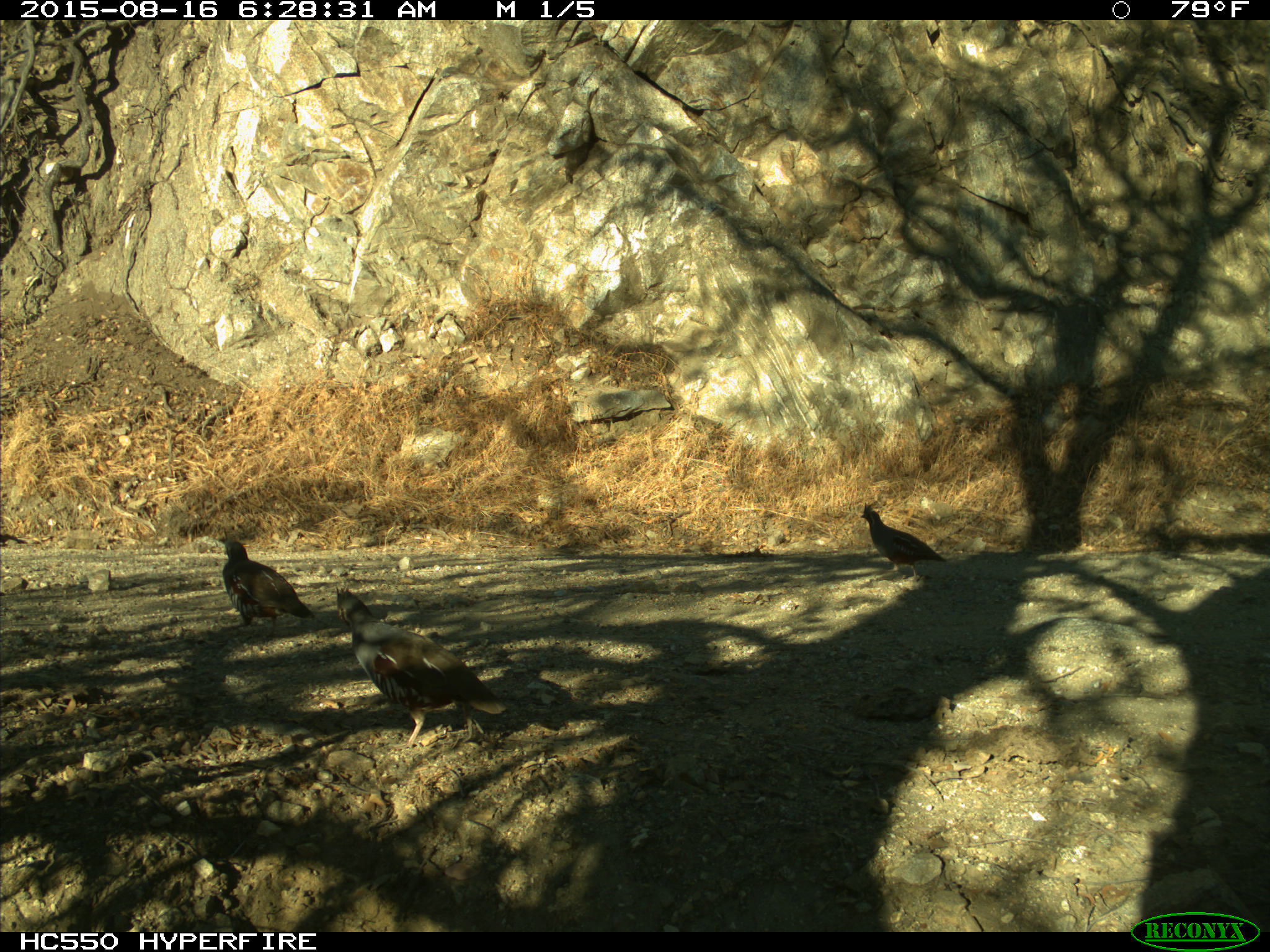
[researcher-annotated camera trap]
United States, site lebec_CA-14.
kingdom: Animalia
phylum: Chordata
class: Aves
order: Galliformes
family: Odontophoridae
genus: Callipepla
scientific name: Callipepla californica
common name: california quail